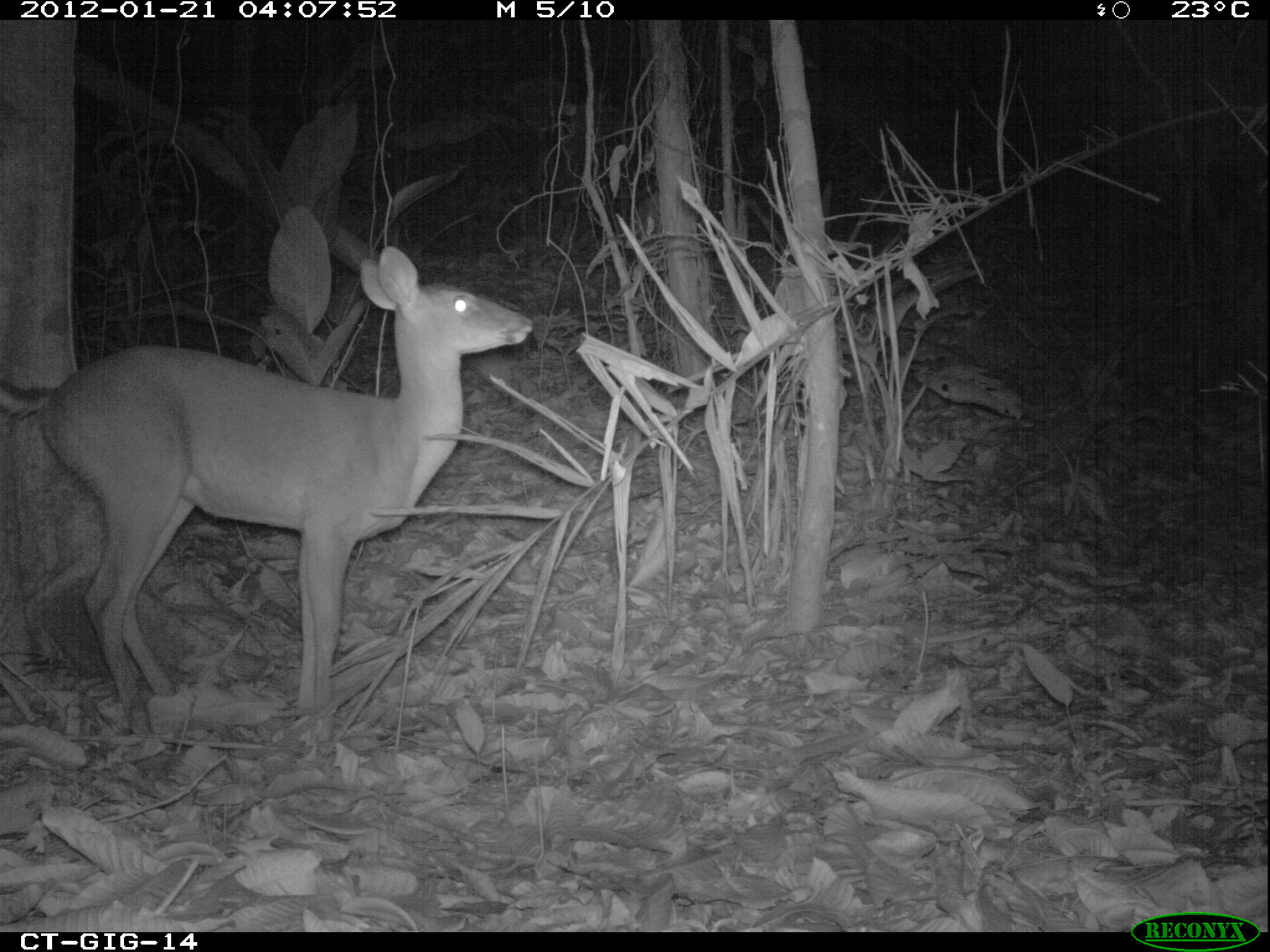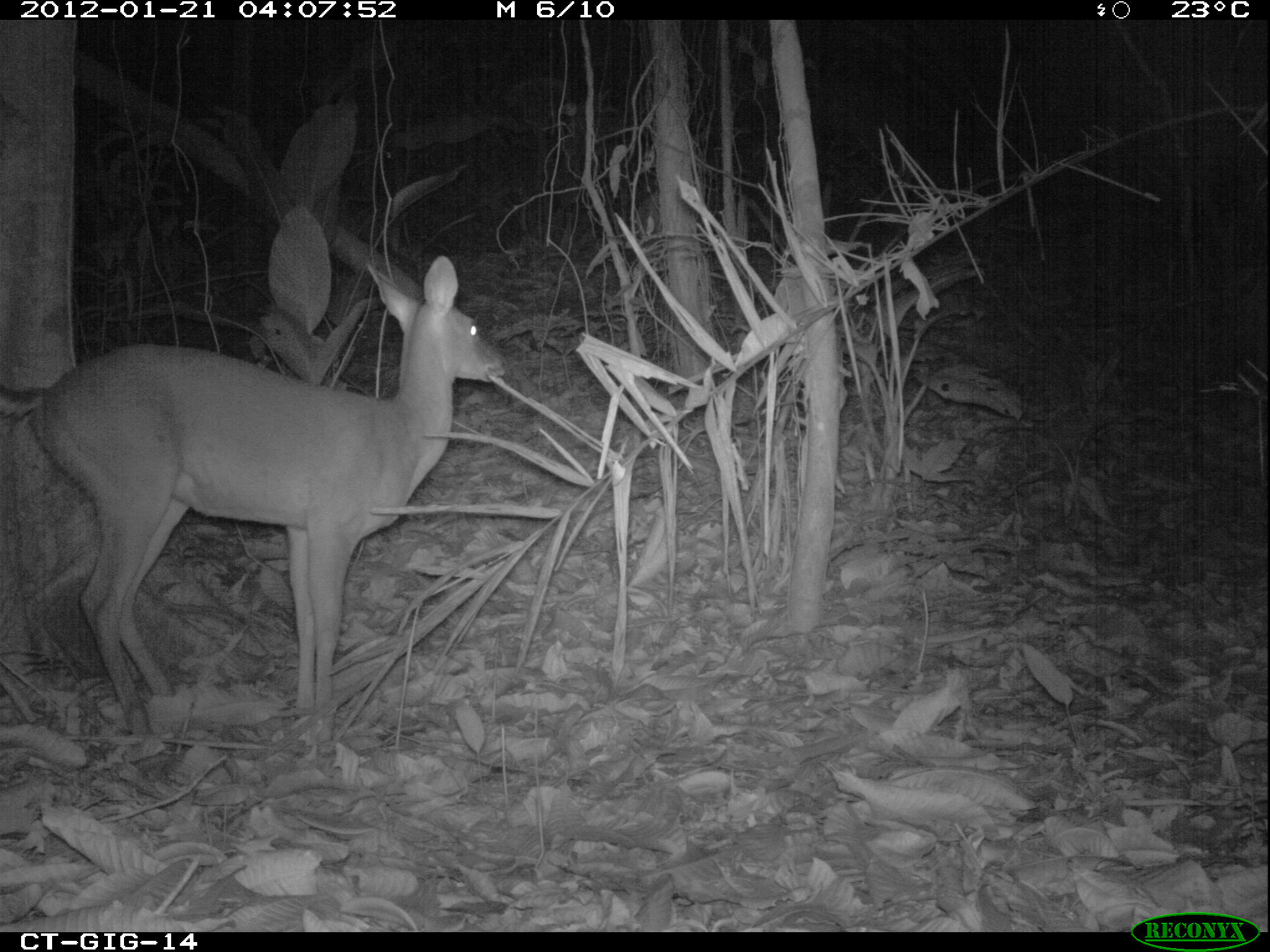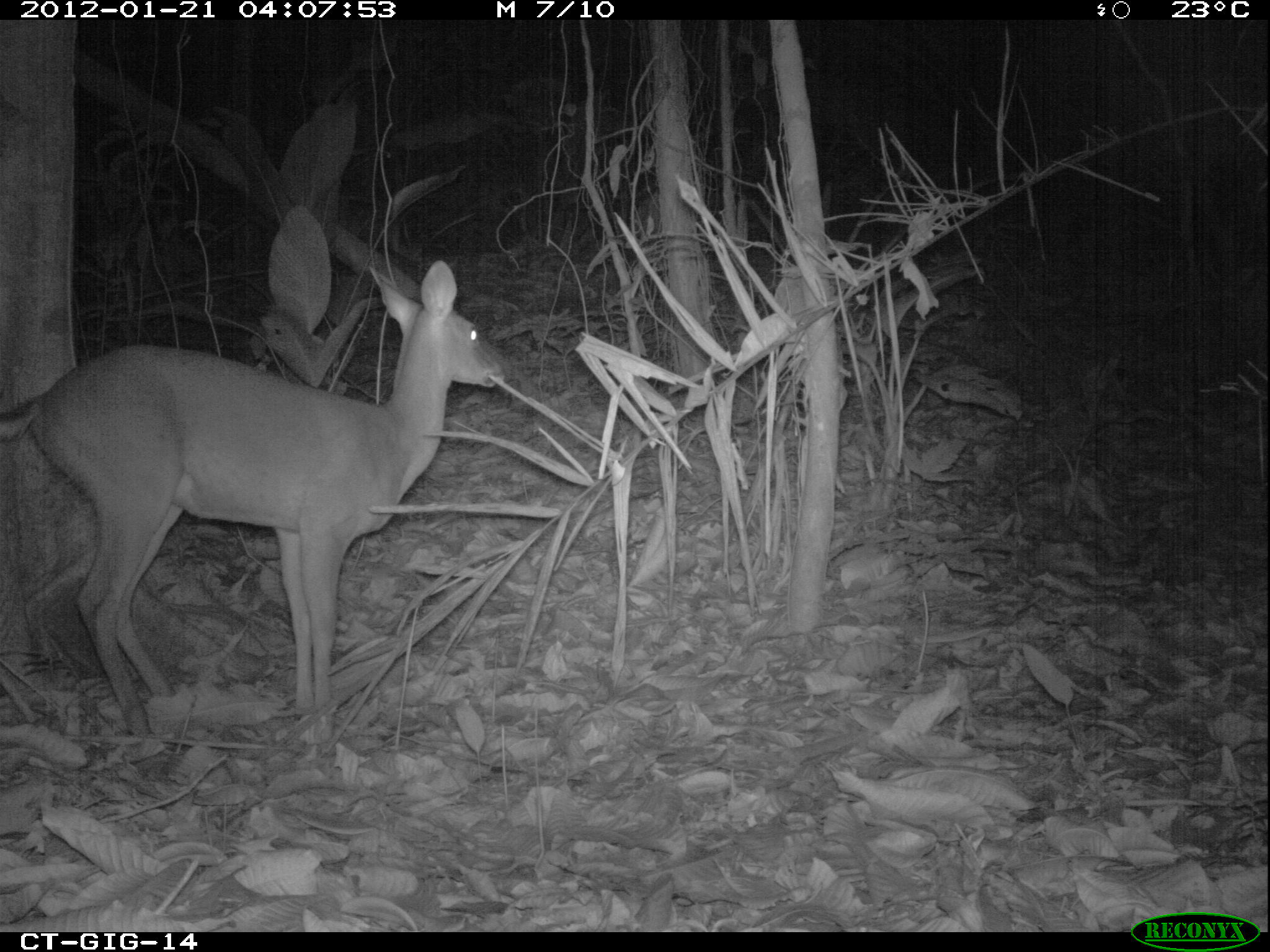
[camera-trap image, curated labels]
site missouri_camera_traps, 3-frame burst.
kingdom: Animalia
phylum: Chordata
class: Mammalia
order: Artiodactyla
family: Cervidae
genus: Odocoileus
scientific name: Odocoileus virginianus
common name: white-tailed deer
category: white tailed deer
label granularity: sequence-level